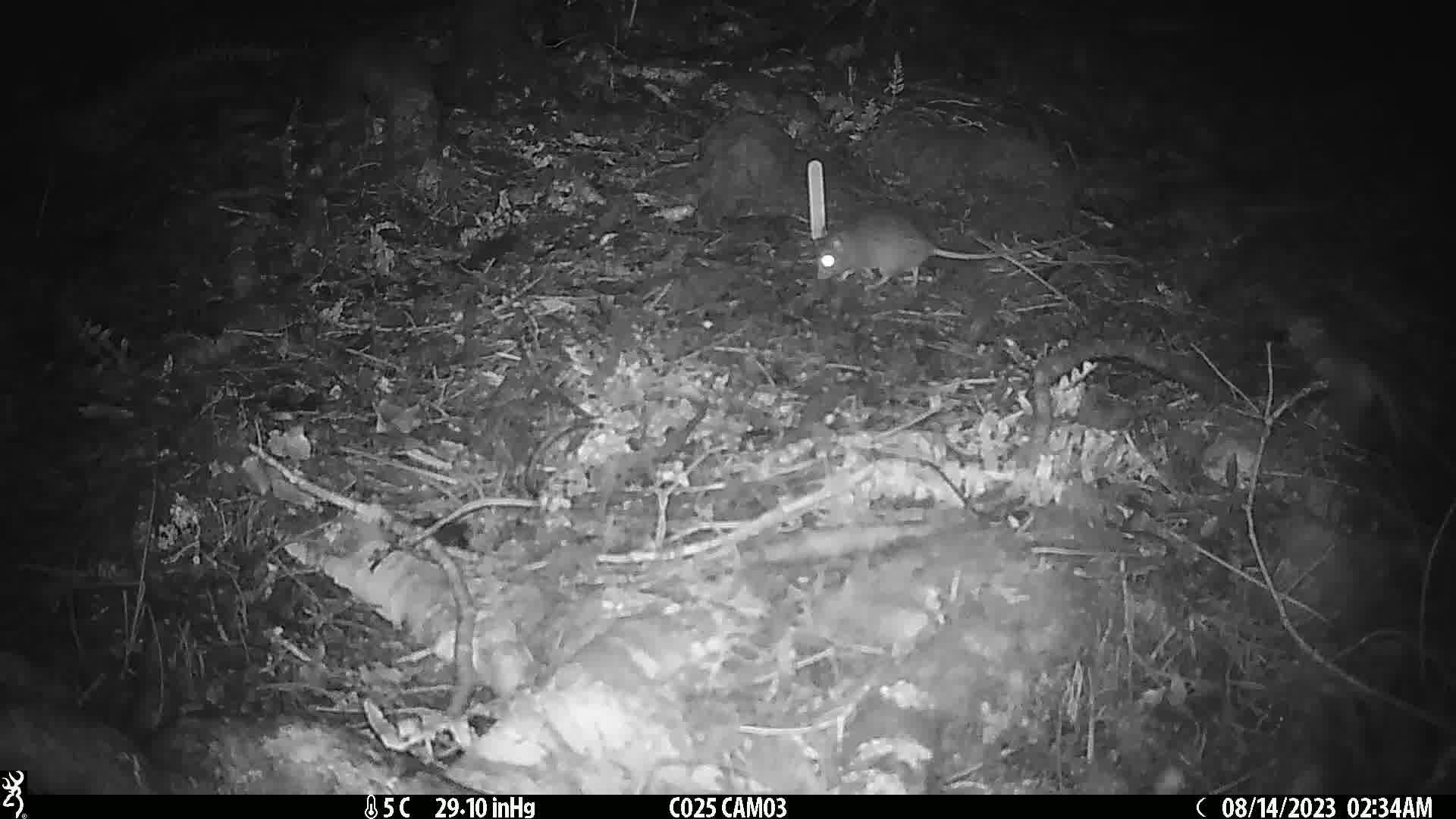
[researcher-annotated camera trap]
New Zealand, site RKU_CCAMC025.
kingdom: Animalia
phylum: Chordata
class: Mammalia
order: Rodentia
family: Muridae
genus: Rattus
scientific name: Rattus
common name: rat